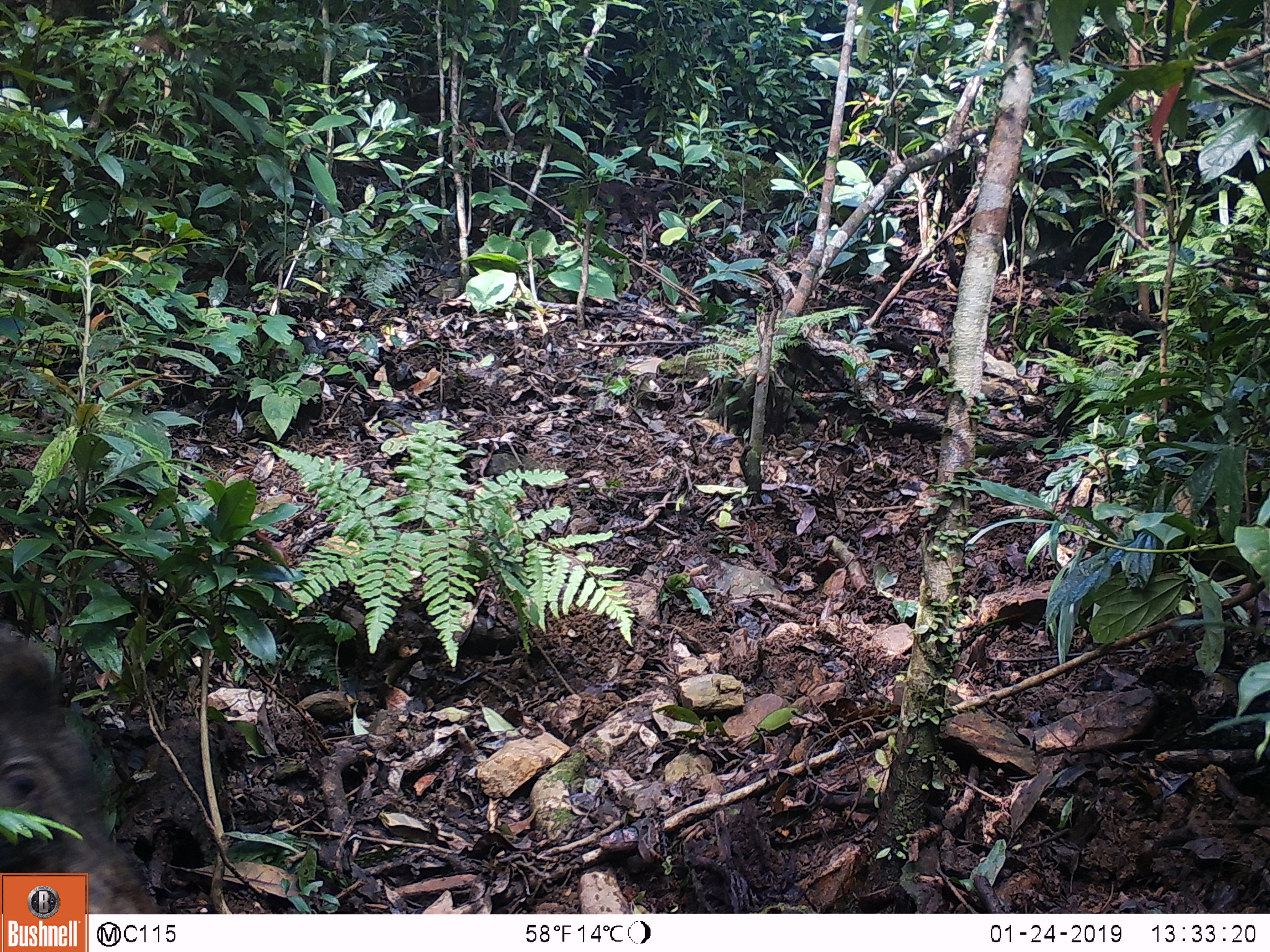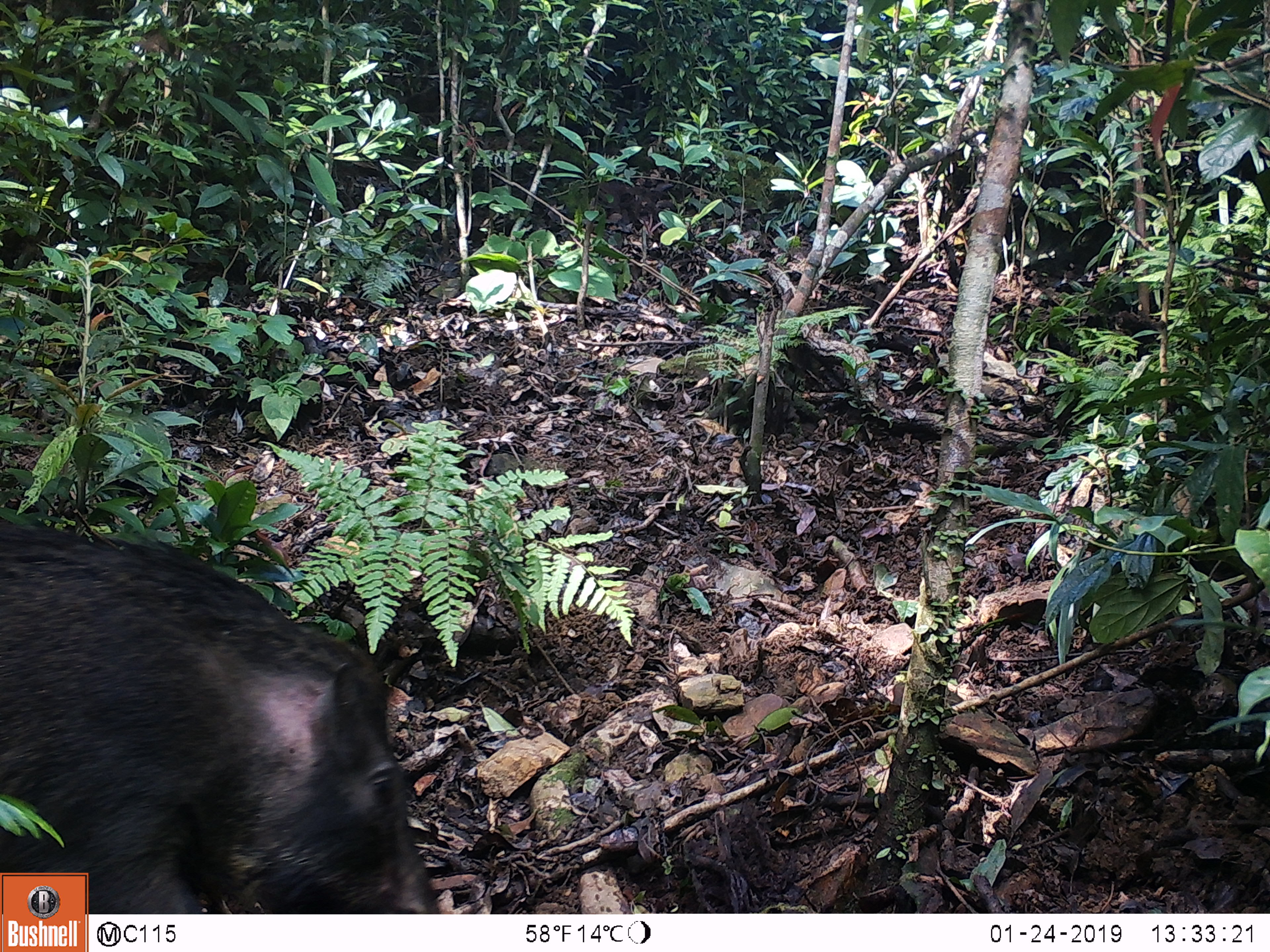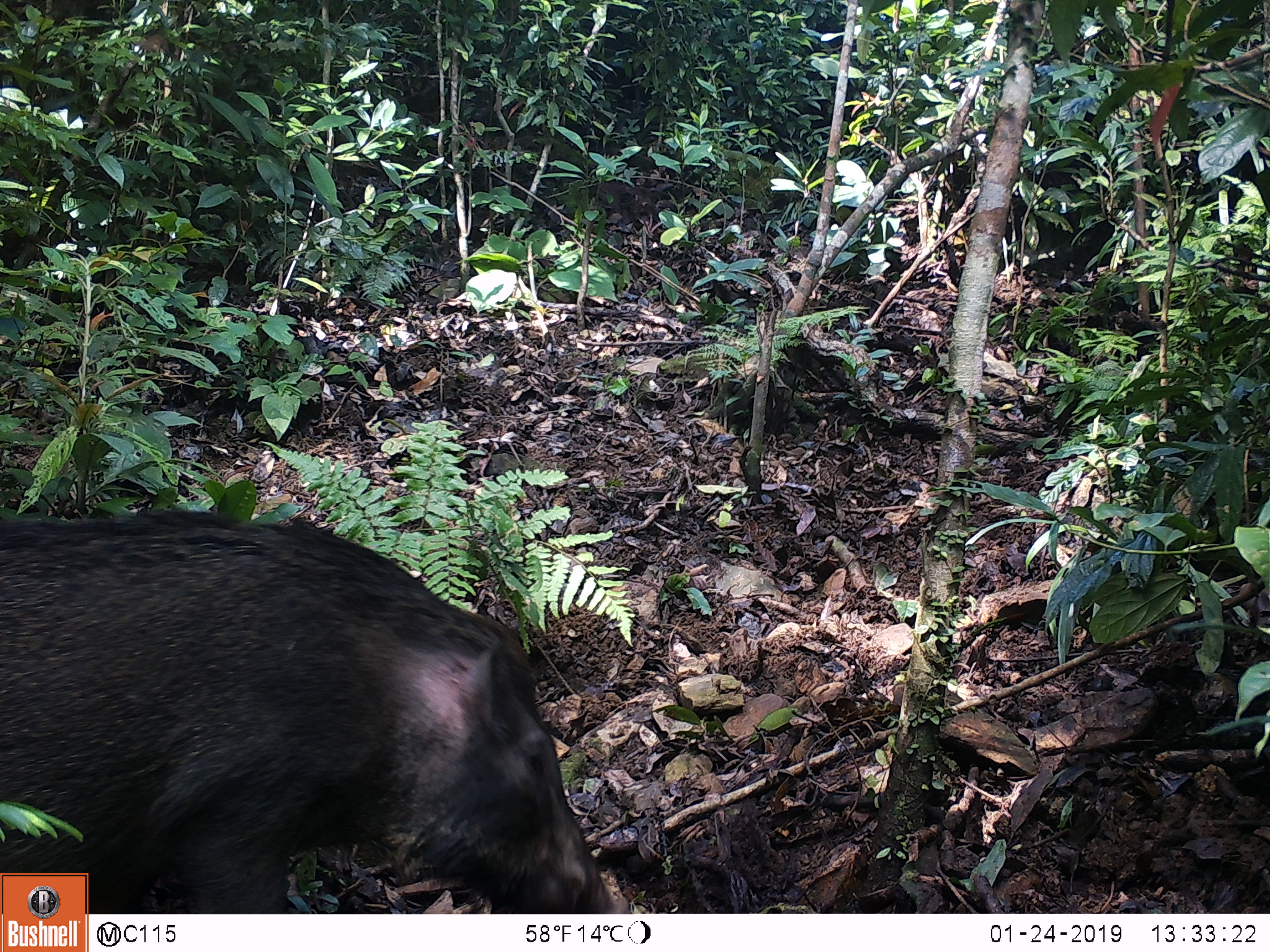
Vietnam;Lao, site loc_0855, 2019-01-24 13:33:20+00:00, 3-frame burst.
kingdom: Animalia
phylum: Chordata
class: Mammalia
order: Artiodactyla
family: Suidae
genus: Sus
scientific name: Sus scrofa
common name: eurasian wild pig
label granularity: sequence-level